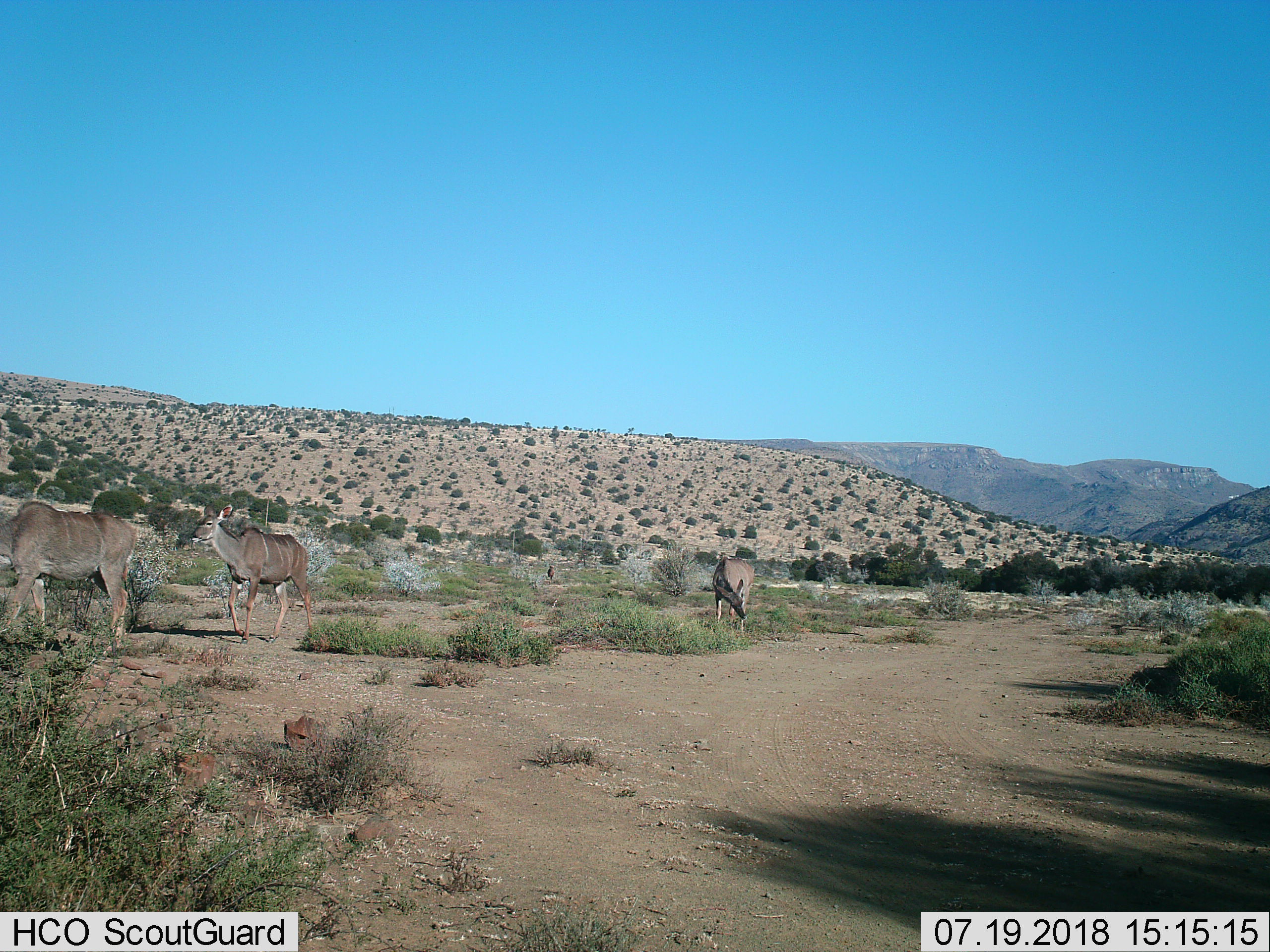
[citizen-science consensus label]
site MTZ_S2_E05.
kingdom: Animalia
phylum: Chordata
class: Mammalia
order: Artiodactyla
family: Bovidae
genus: Tragelaphus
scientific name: Tragelaphus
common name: kudu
Kudu (Tragelaphus), count 3. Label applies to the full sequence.